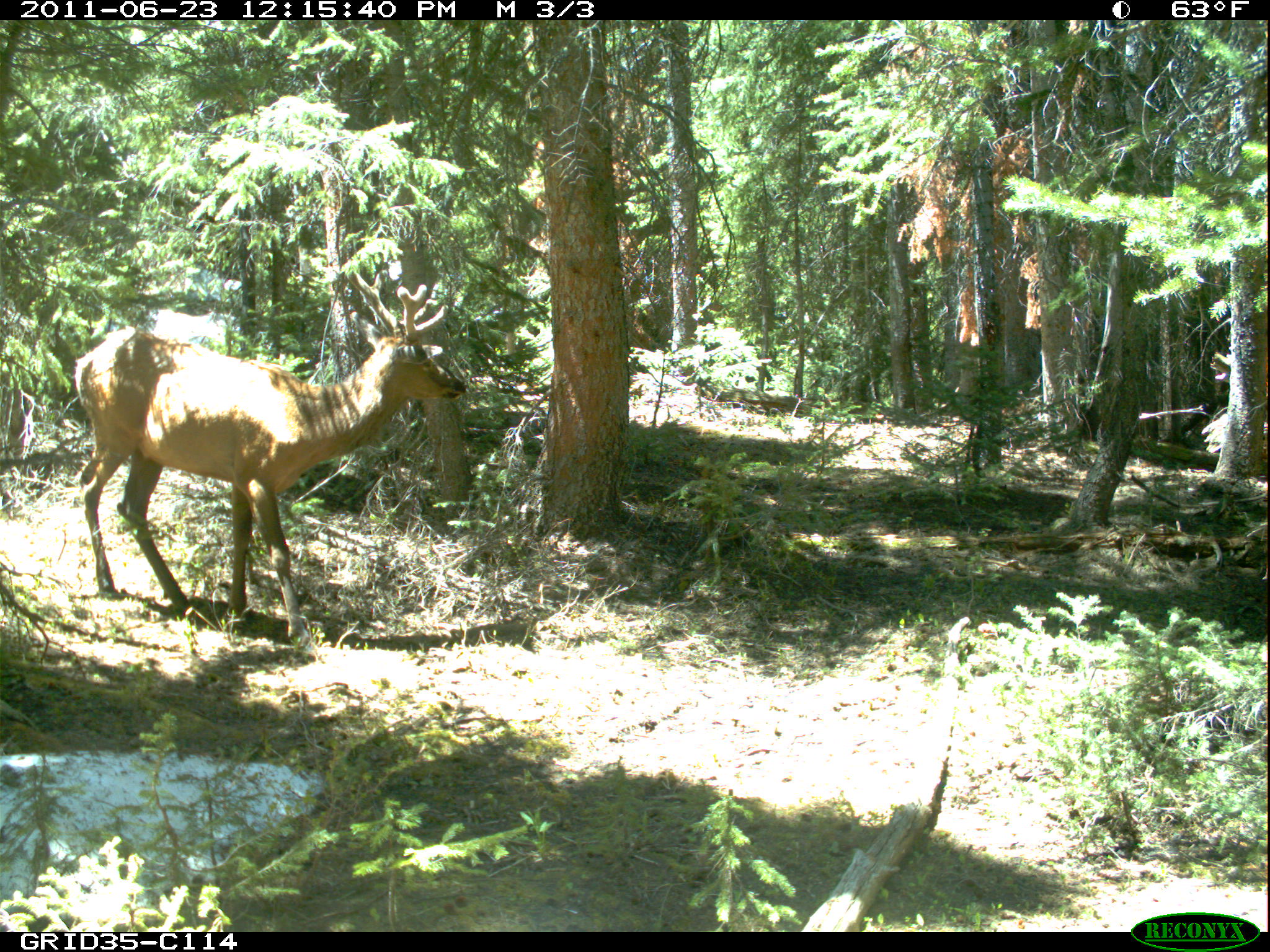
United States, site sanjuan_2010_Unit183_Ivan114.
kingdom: Animalia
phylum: Chordata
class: Mammalia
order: Artiodactyla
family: Cervidae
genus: Cervus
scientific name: Cervus elaphus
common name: red deer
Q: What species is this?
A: Cervus elaphus (red deer).